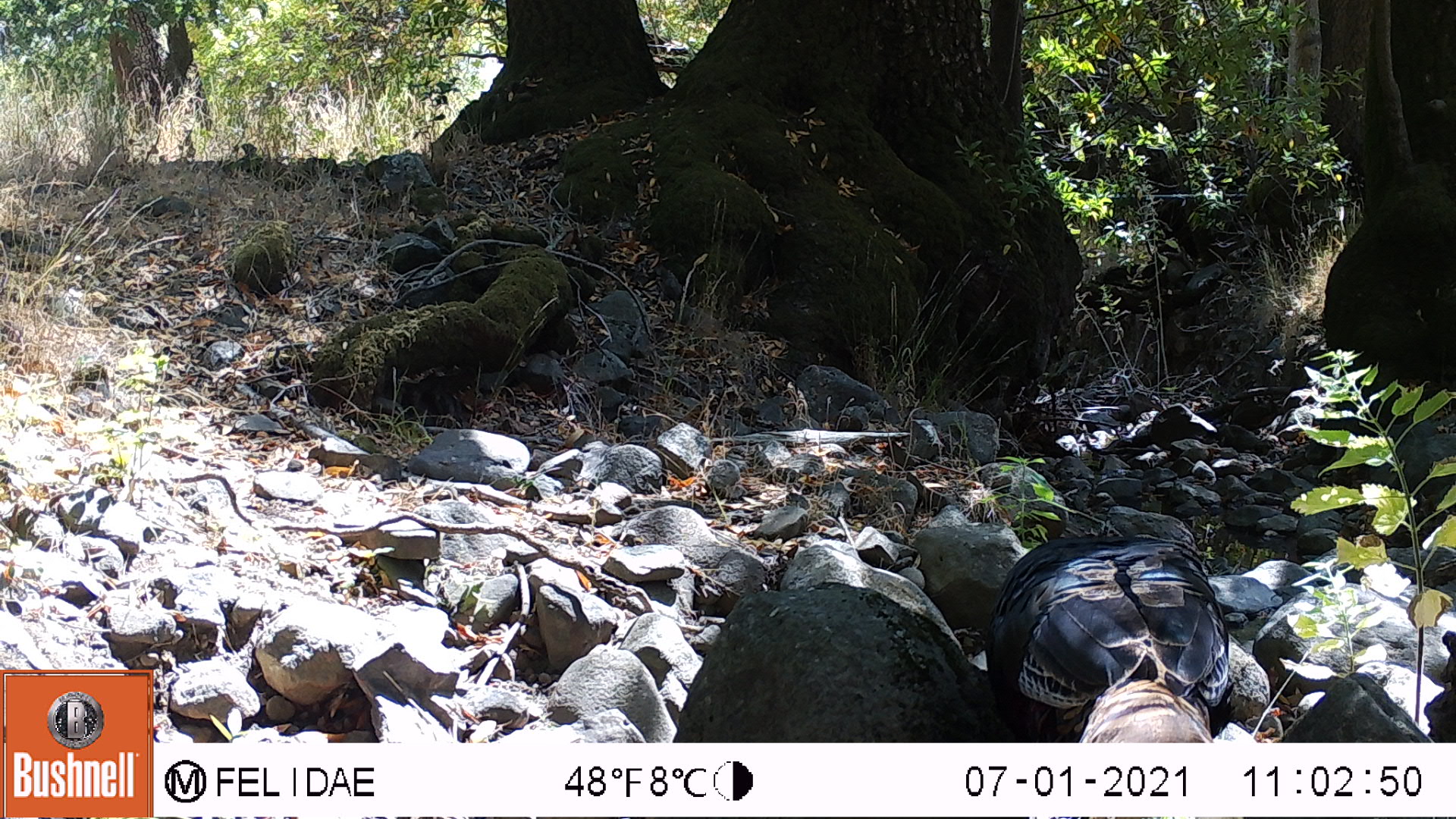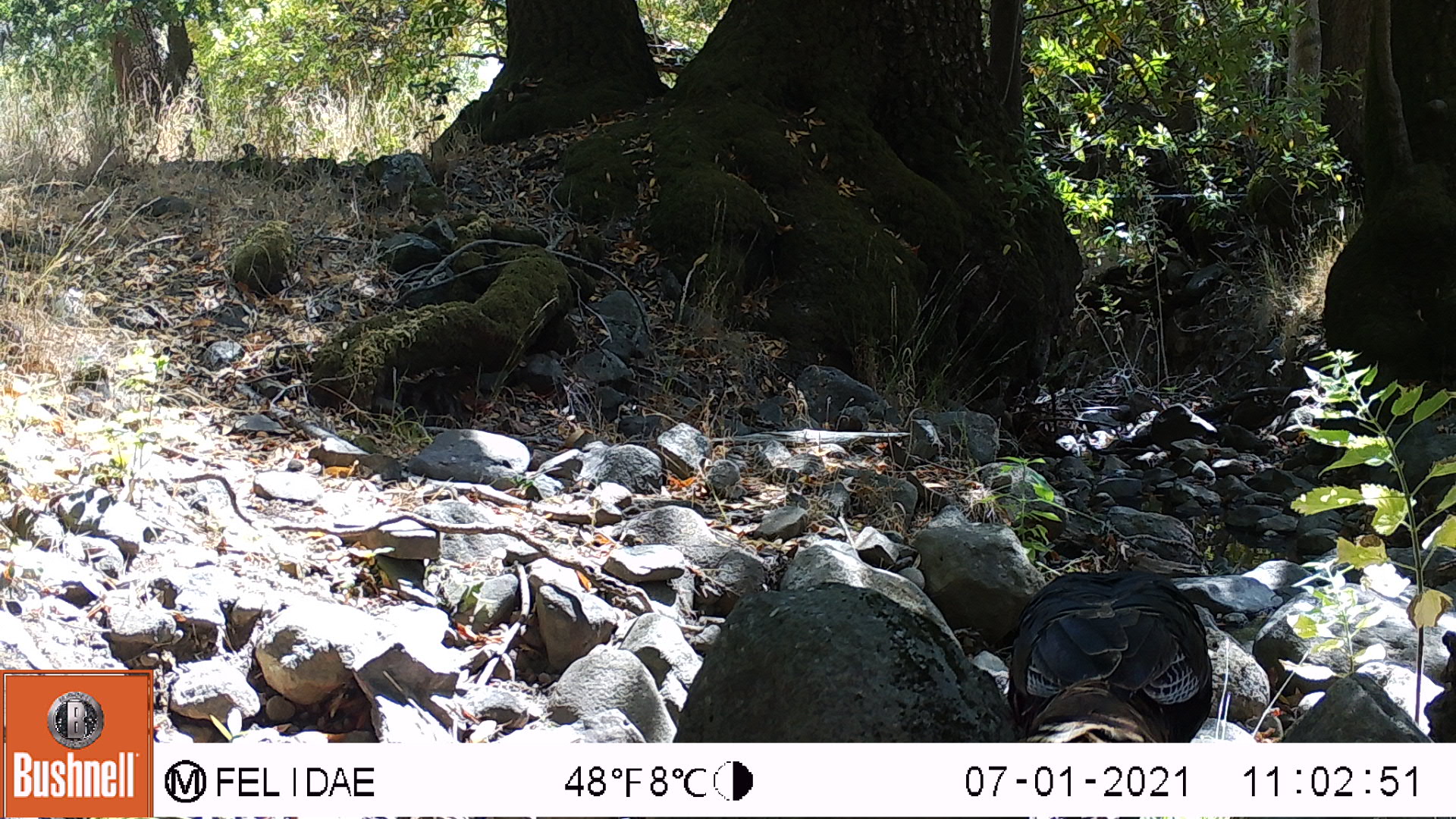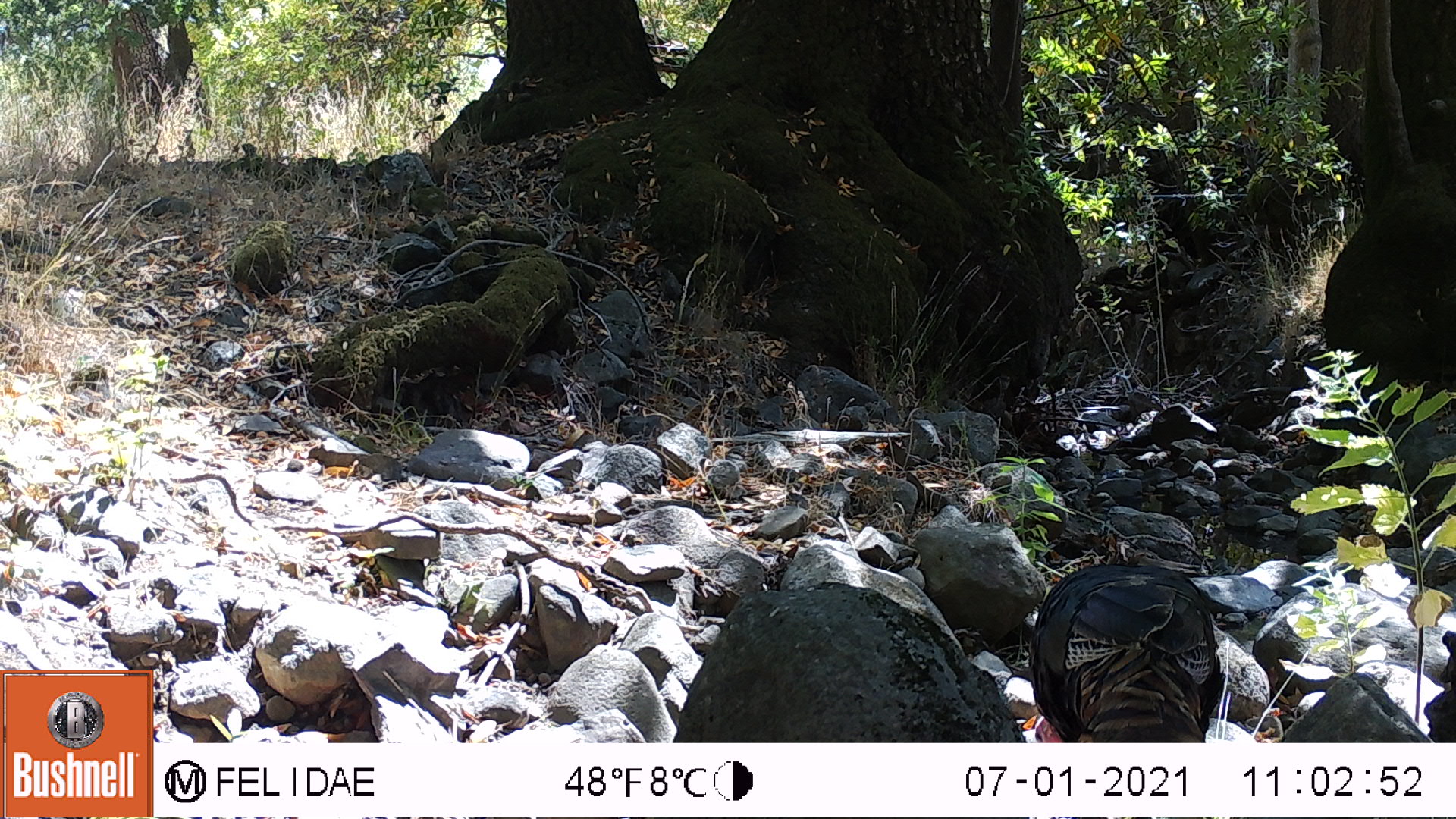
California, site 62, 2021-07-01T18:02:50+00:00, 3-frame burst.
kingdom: Animalia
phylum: Chordata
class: Aves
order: Galliformes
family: Phasianidae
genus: Meleagris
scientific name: Meleagris gallopavo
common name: turkey